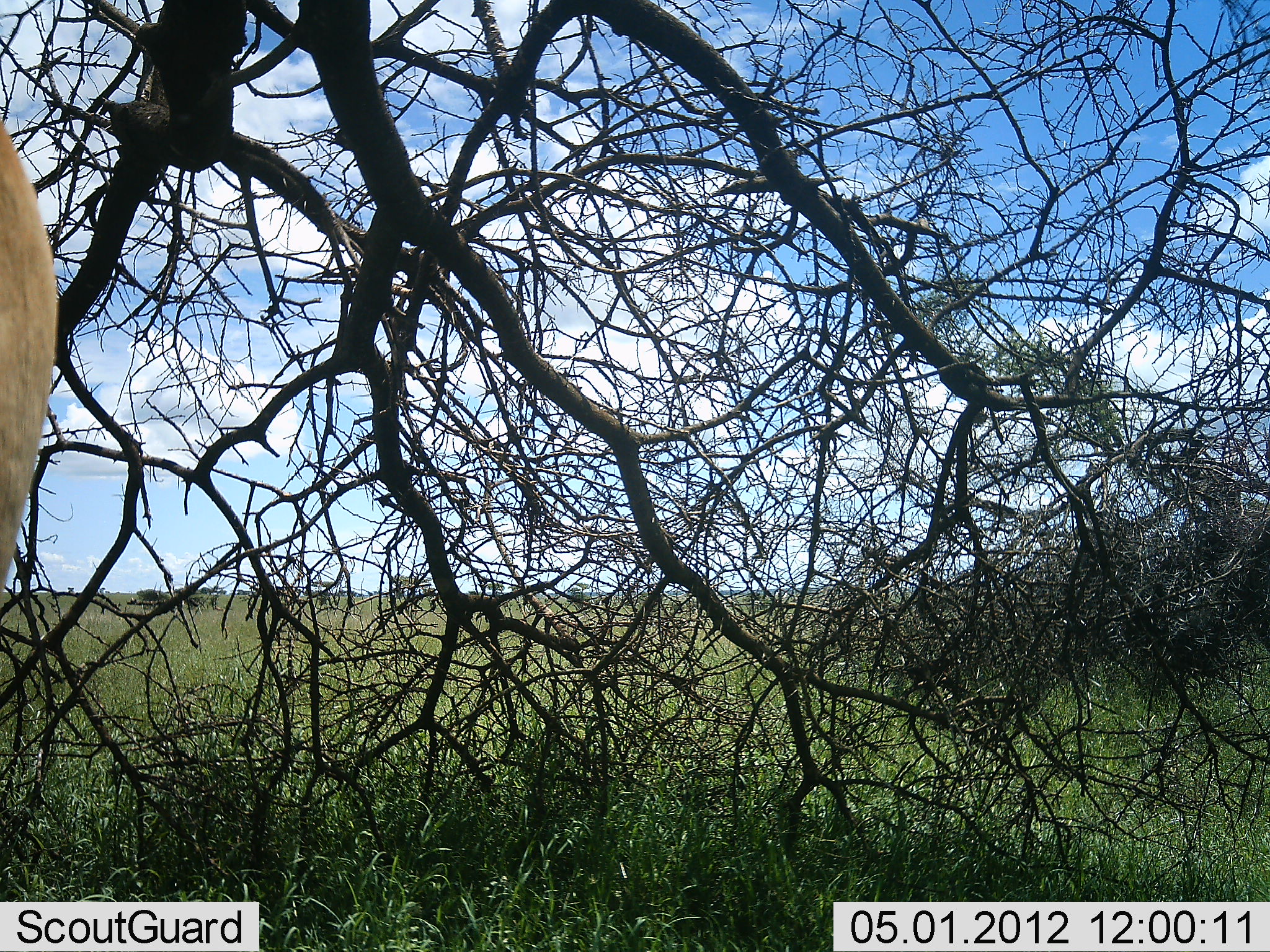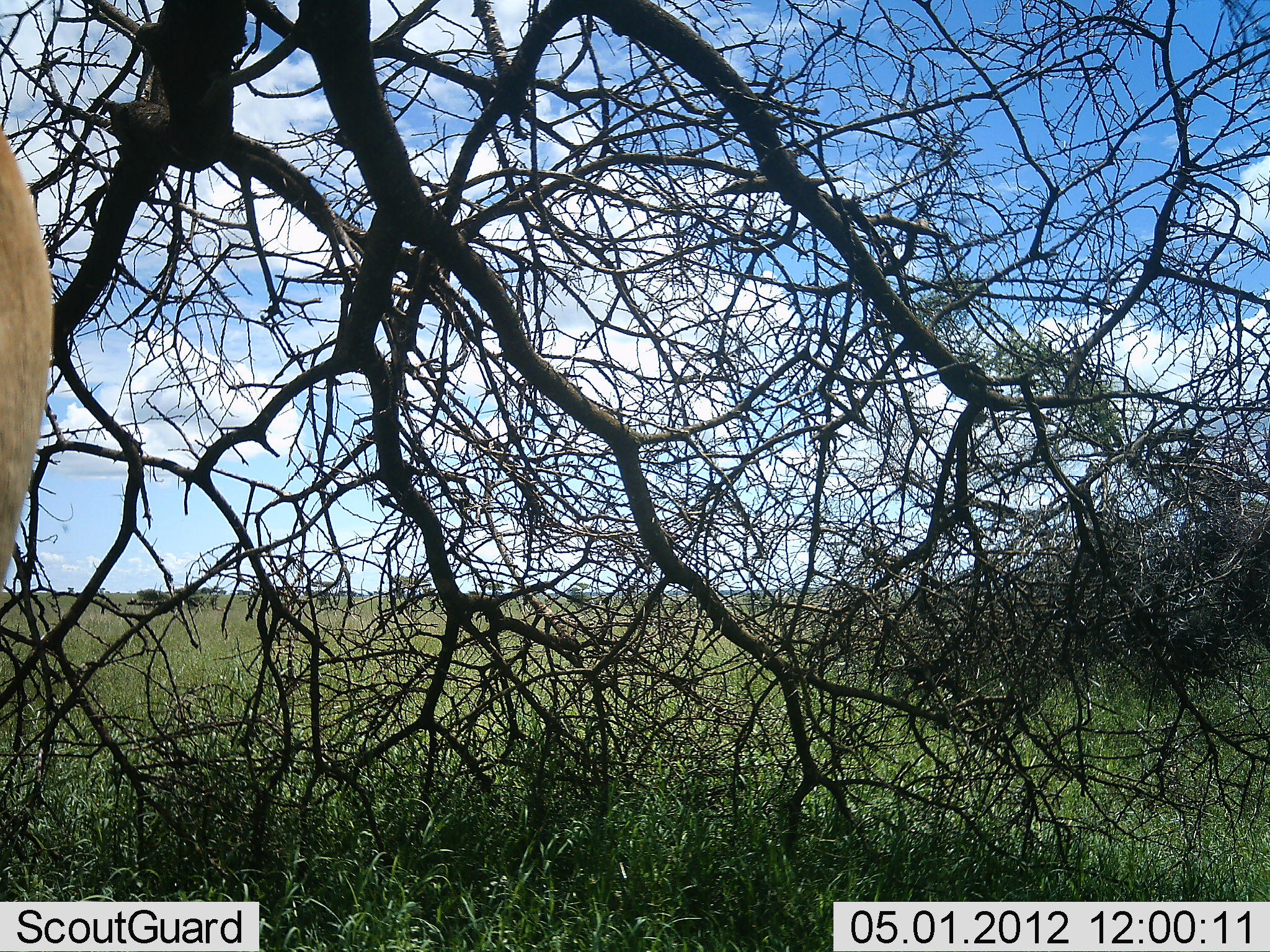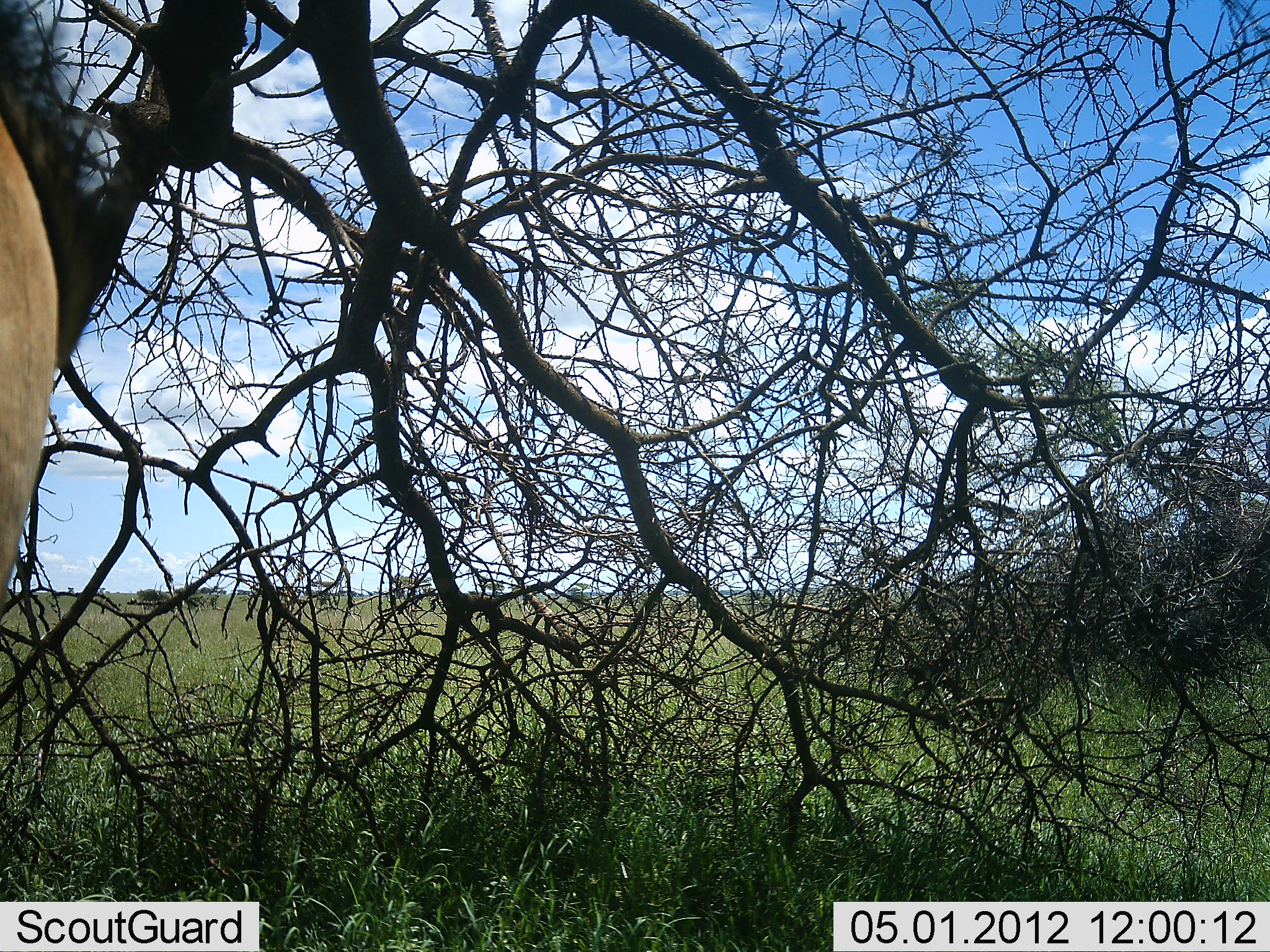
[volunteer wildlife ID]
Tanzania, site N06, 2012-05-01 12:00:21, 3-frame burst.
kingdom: Animalia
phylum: Chordata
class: Mammalia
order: Artiodactyla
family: Bovidae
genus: Alcelaphus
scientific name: Alcelaphus buselaphus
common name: hartebeest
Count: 1.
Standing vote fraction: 100%.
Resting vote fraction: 0%.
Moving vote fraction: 0%.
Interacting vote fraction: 0%.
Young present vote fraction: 0%.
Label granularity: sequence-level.